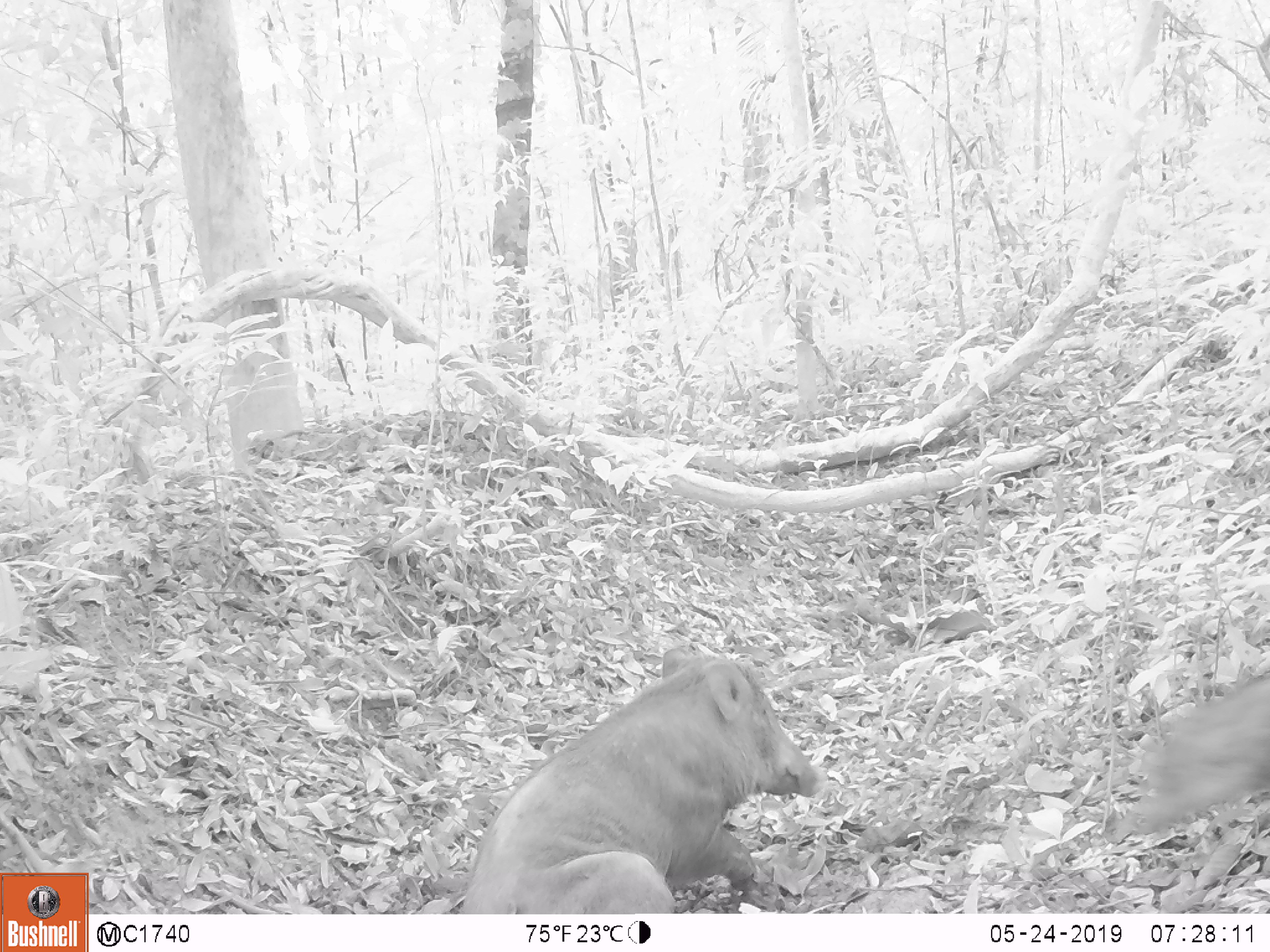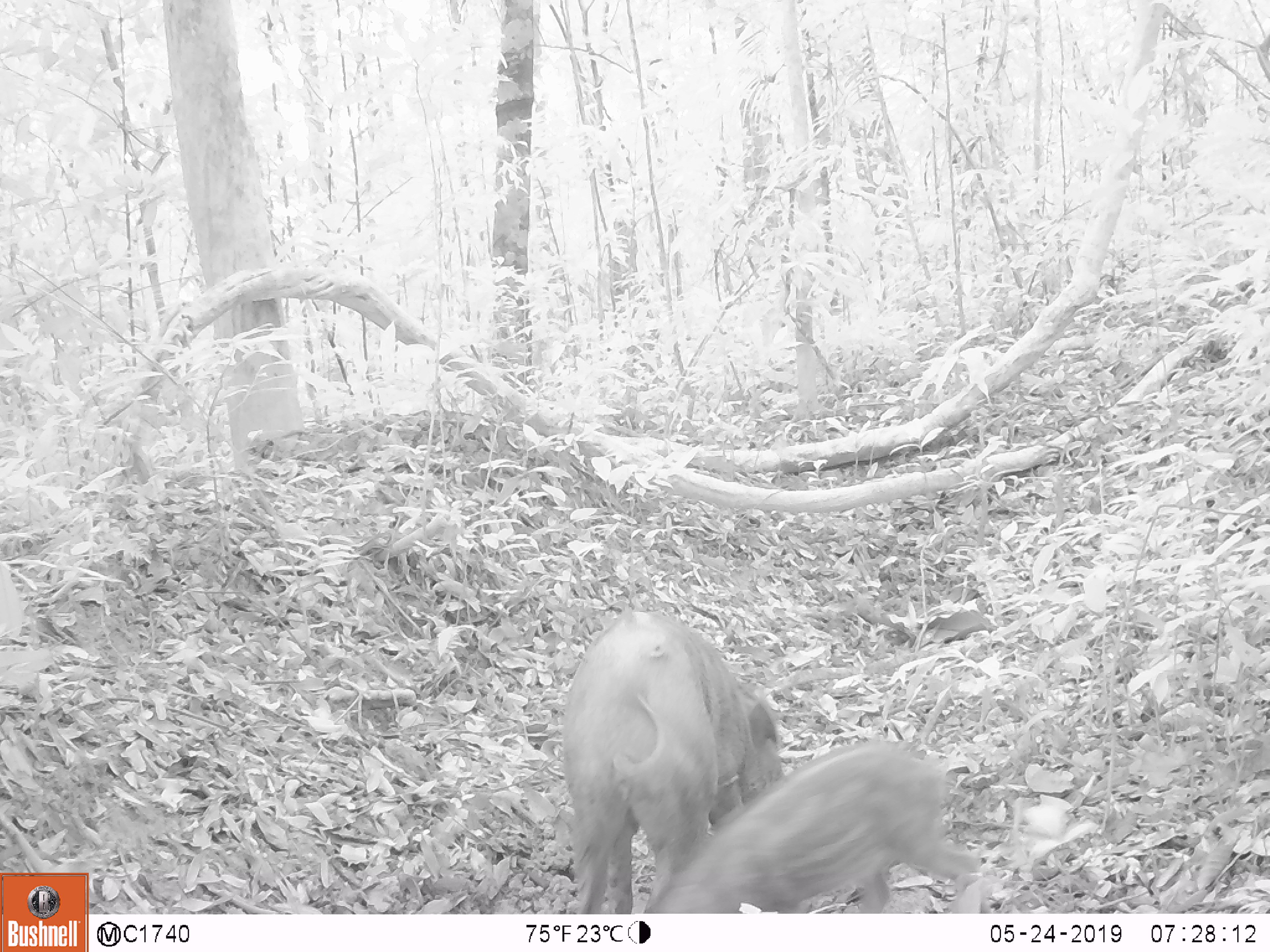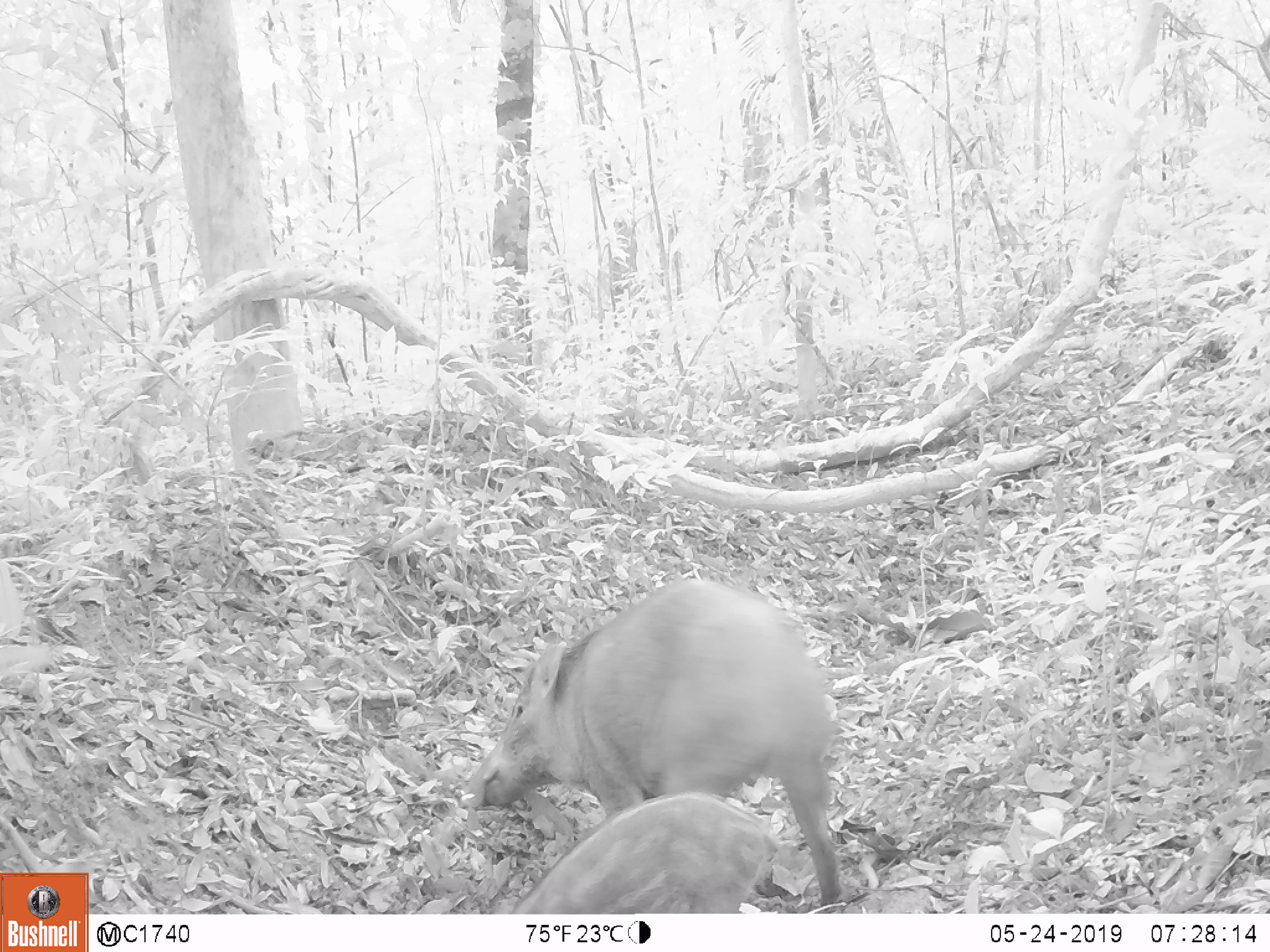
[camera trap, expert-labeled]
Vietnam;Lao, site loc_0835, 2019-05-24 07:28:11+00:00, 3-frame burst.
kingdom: Animalia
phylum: Chordata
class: Mammalia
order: Artiodactyla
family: Suidae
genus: Sus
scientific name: Sus scrofa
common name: eurasian wild pig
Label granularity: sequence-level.